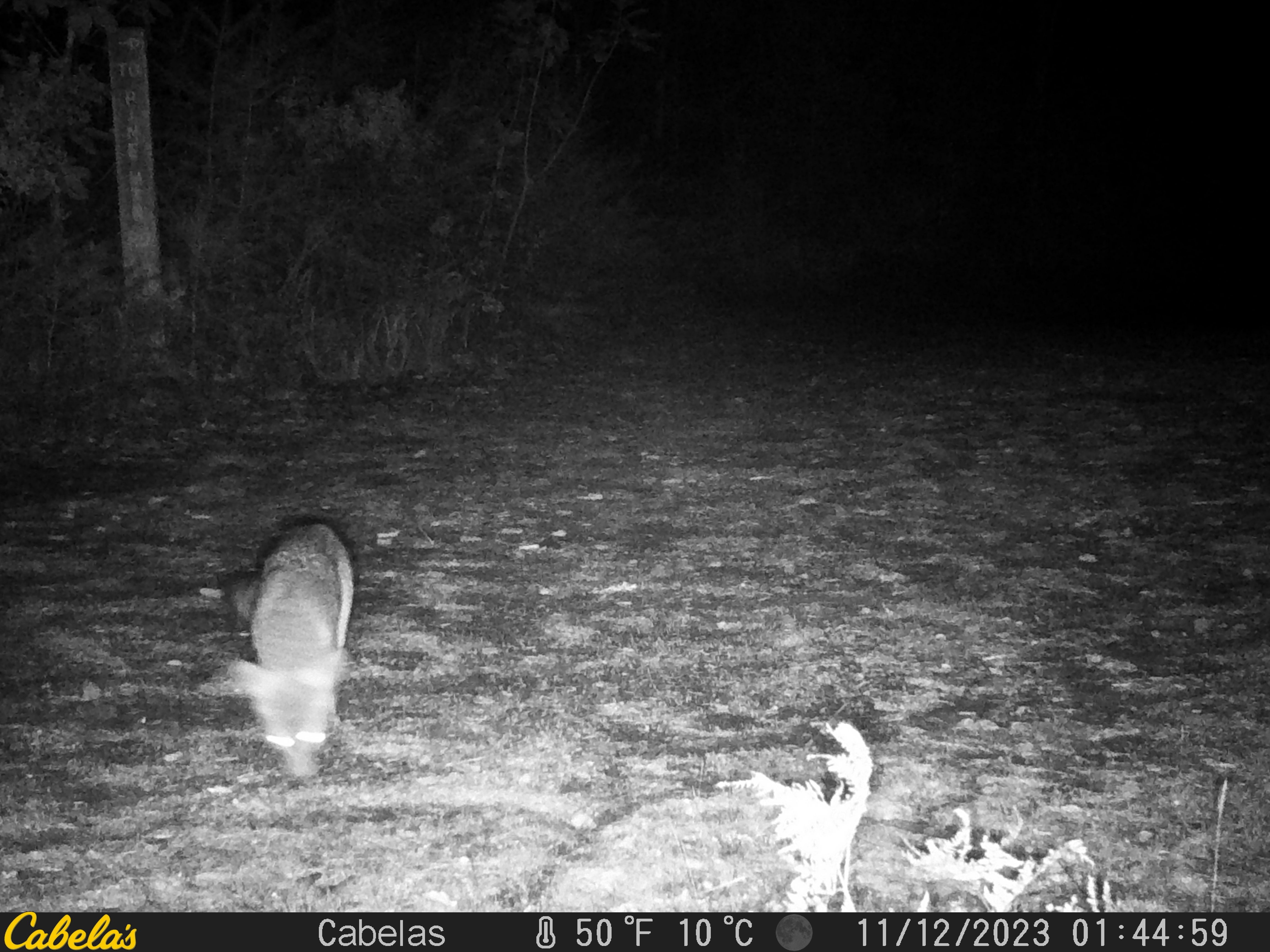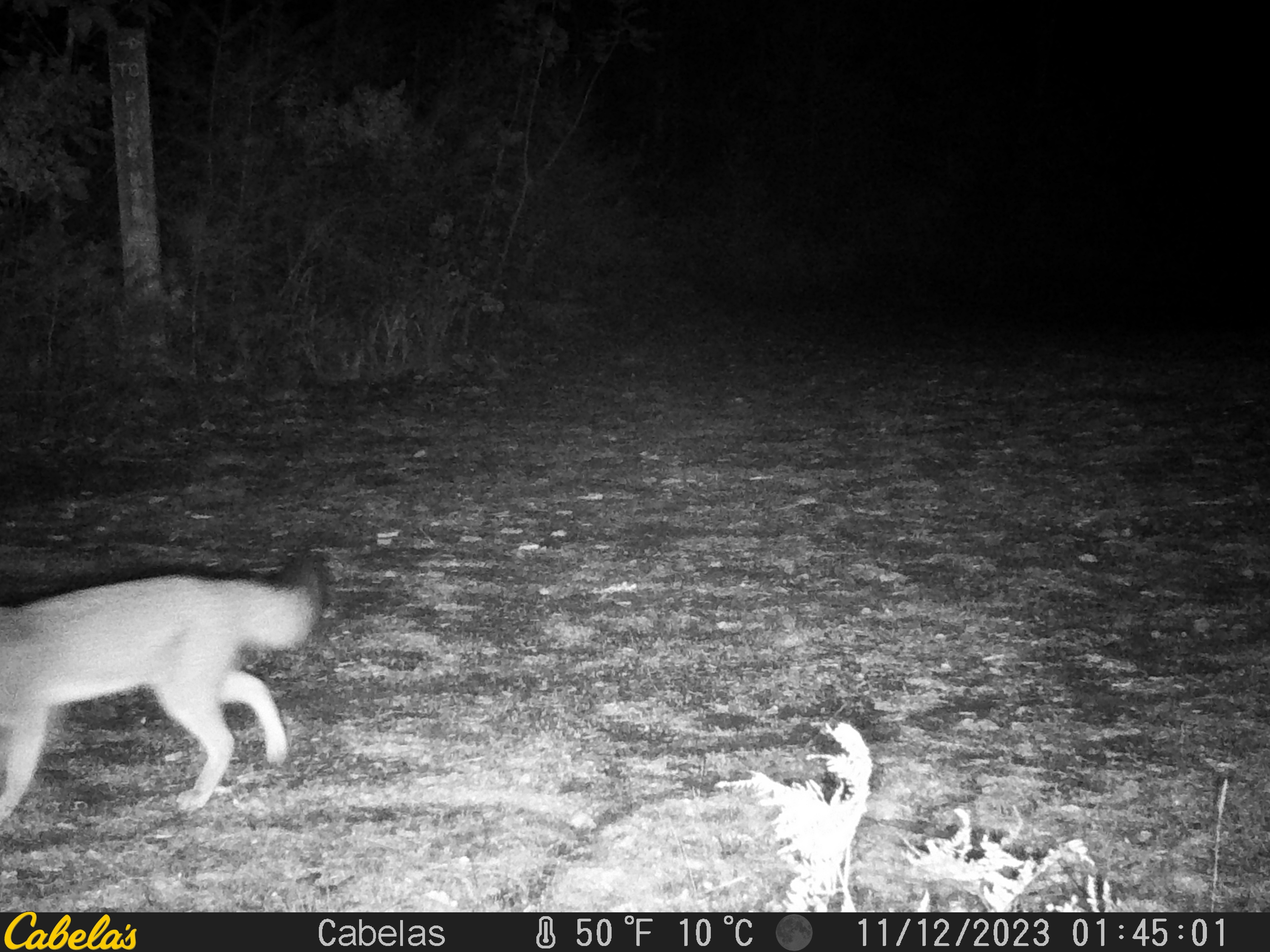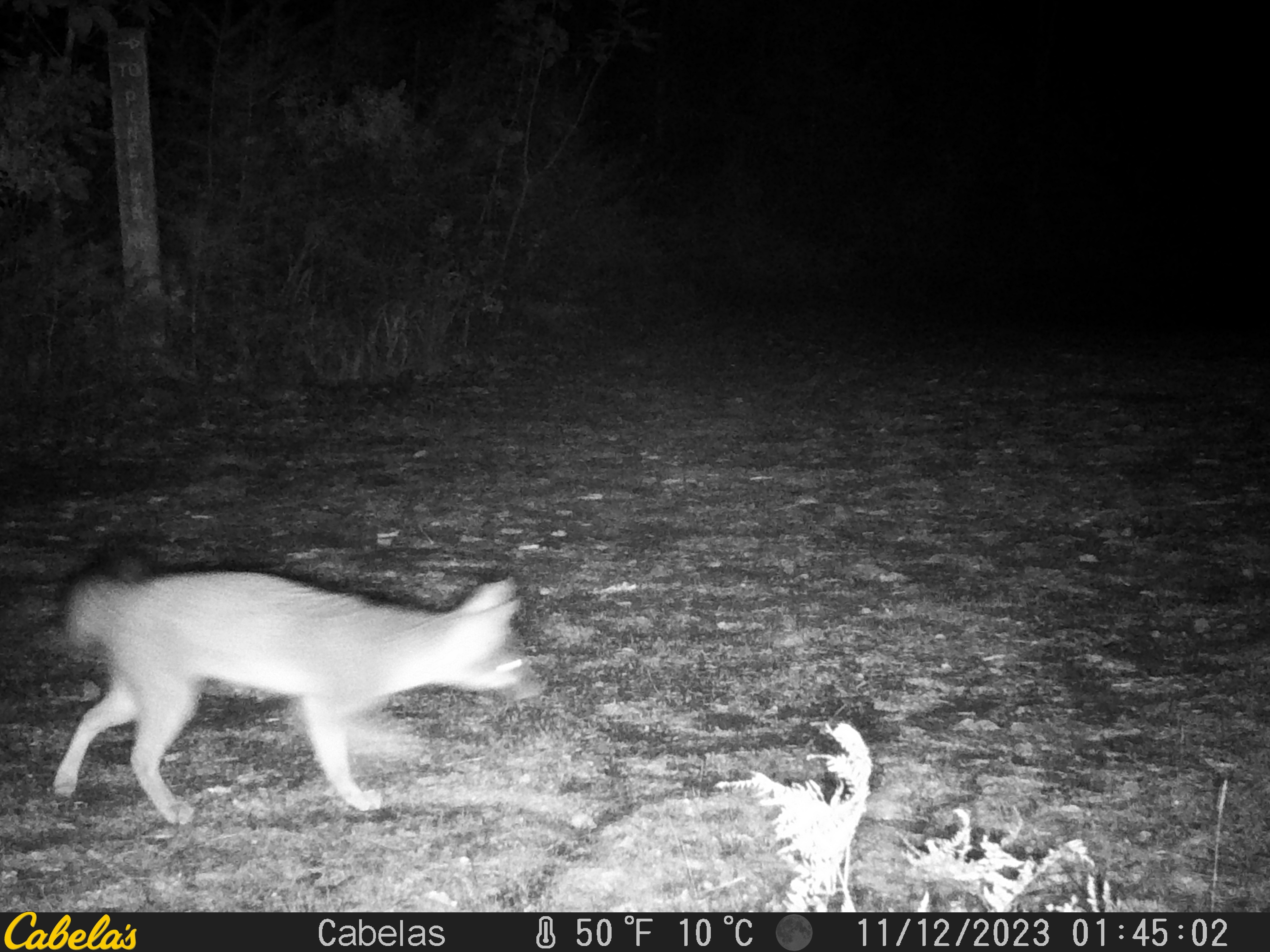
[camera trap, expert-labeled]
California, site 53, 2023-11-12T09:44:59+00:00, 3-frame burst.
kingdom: Animalia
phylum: Chordata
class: Mammalia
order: Carnivora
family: Canidae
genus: Urocyon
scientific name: Urocyon cinereoargenteus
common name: gray fox